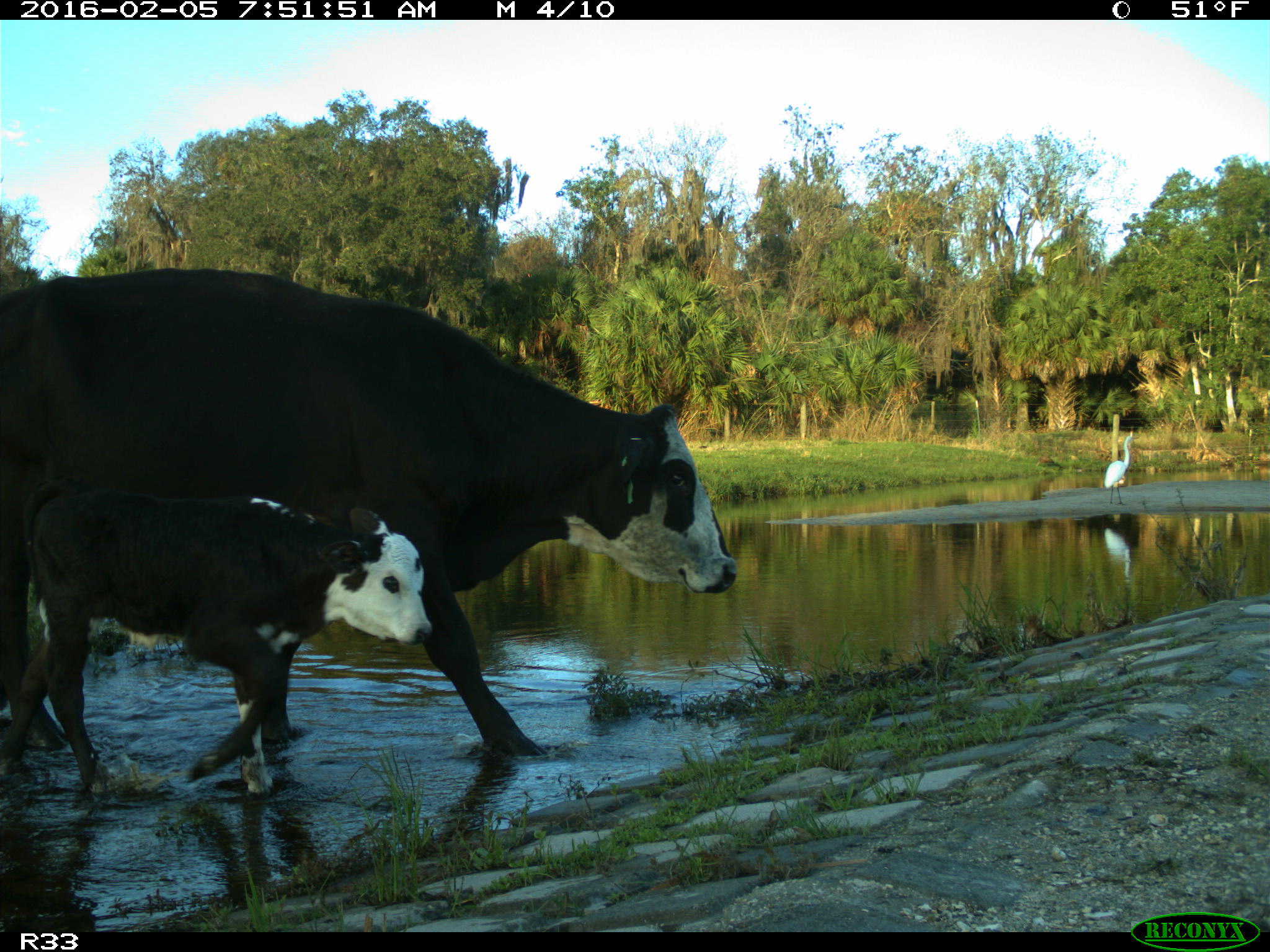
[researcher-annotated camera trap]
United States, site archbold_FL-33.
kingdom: Animalia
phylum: Chordata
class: Mammalia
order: Artiodactyla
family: Bovidae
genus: Bos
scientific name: Bos taurus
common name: domestic cow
Bos taurus (domestic cow).